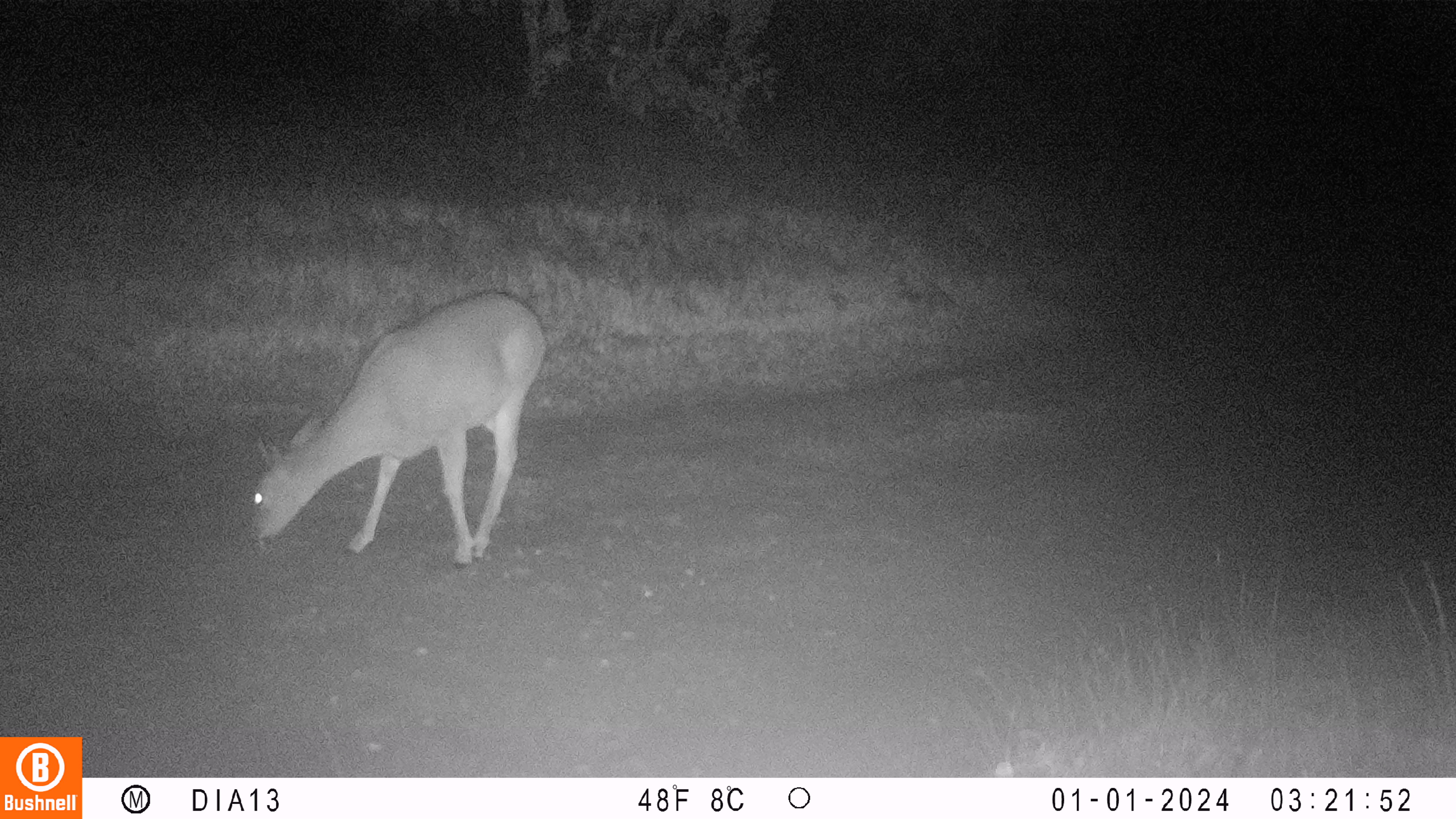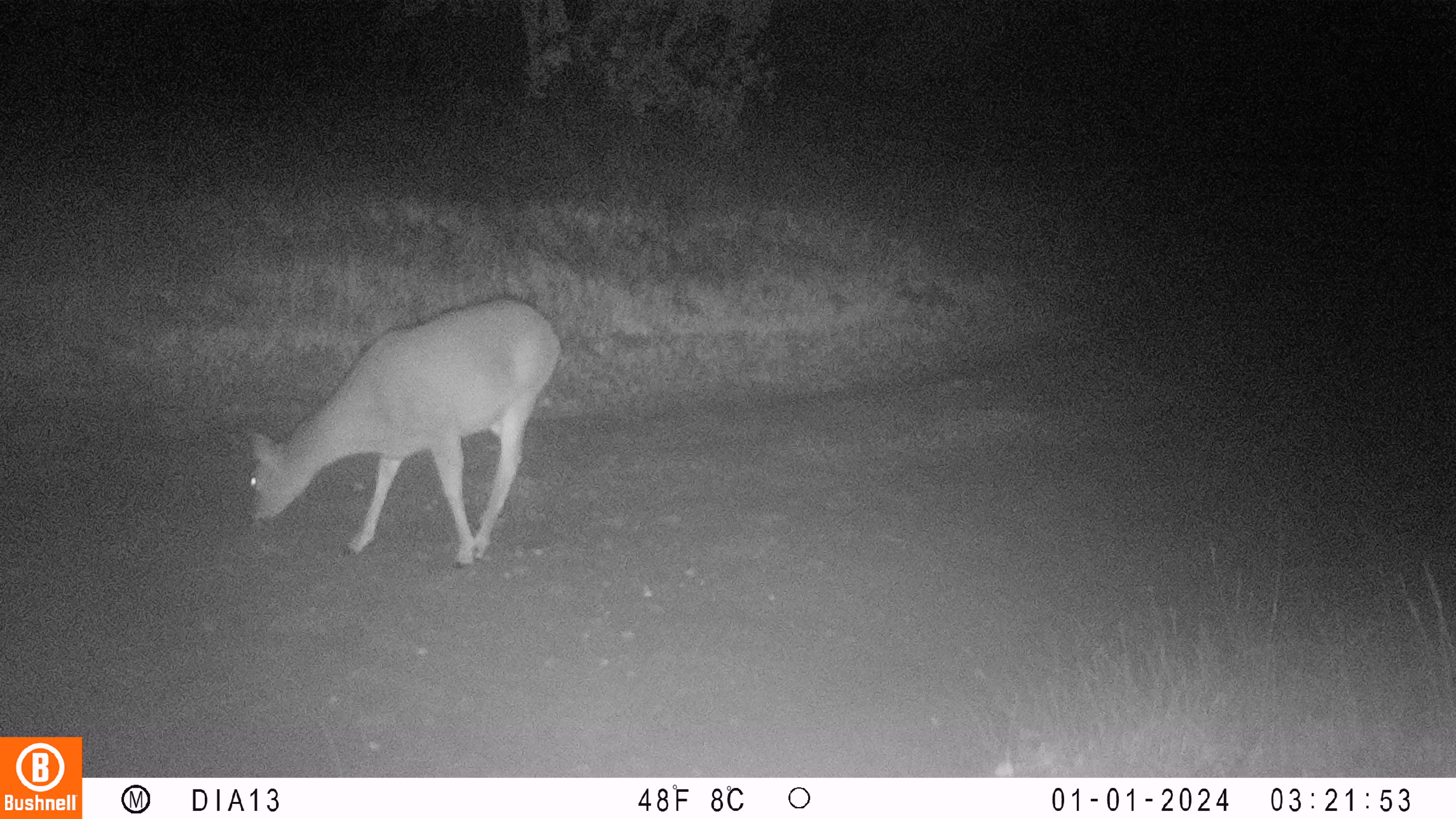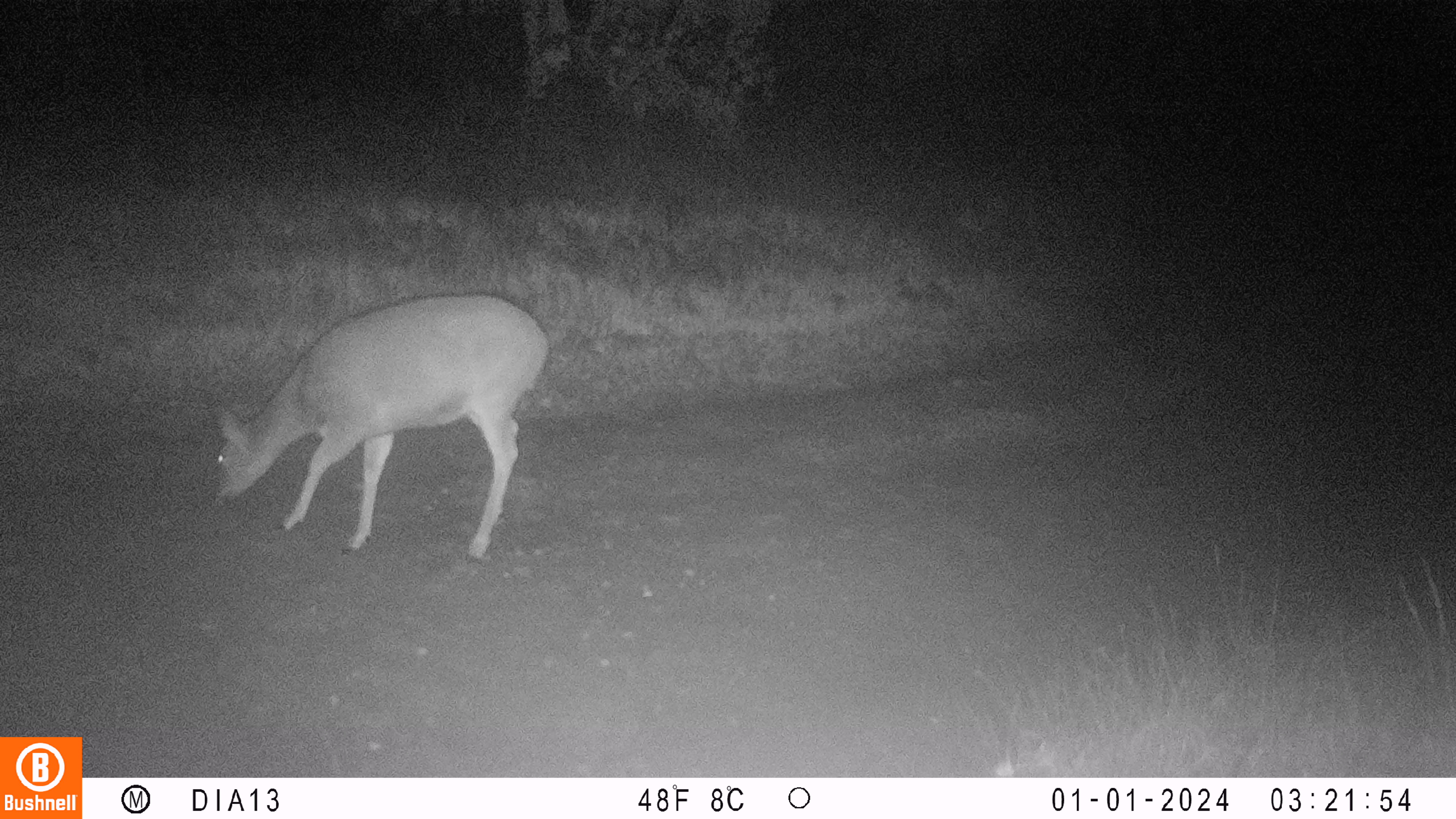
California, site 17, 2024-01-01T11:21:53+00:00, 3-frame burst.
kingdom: Animalia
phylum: Chordata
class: Mammalia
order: Artiodactyla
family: Cervidae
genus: Odocoileus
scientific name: Odocoileus hemionus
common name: mule deer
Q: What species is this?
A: Mule deer (Odocoileus hemionus).